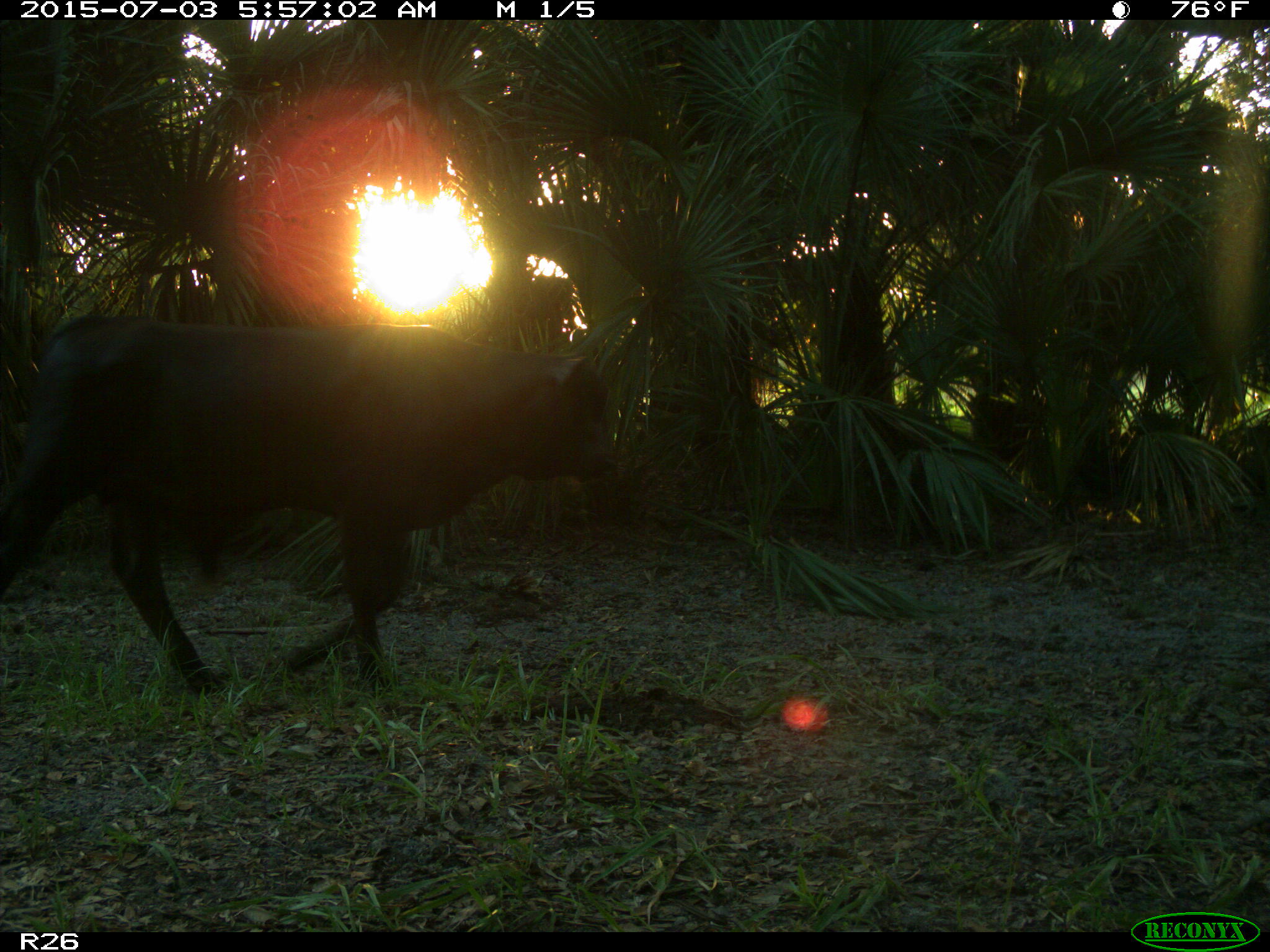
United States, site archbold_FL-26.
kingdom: Animalia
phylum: Chordata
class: Mammalia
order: Artiodactyla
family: Bovidae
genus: Bos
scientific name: Bos taurus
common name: domestic cow